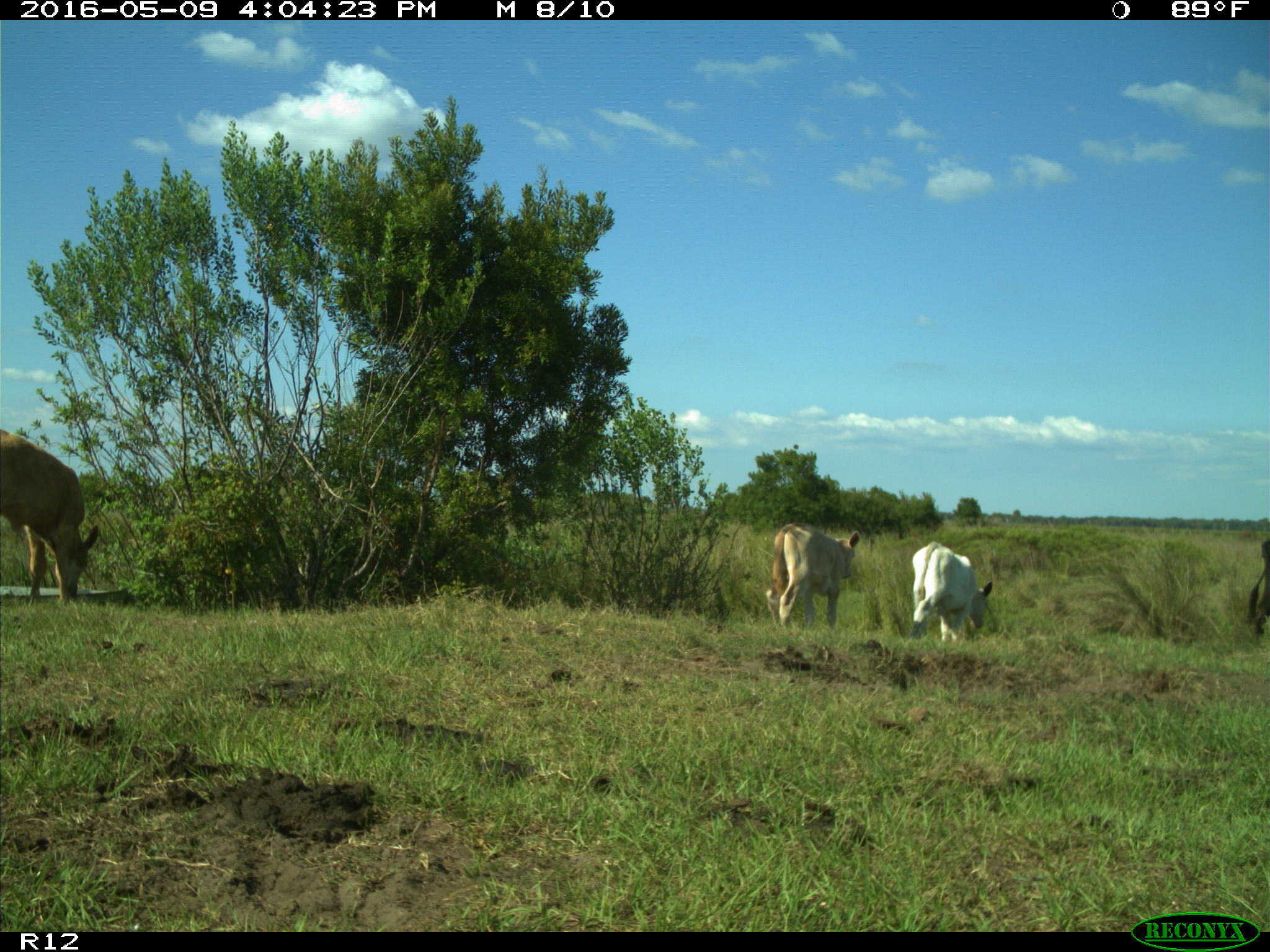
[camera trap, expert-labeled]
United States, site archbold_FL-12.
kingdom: Animalia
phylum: Chordata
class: Mammalia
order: Artiodactyla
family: Bovidae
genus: Bos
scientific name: Bos taurus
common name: domestic cow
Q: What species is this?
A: Bos taurus (domestic cow).